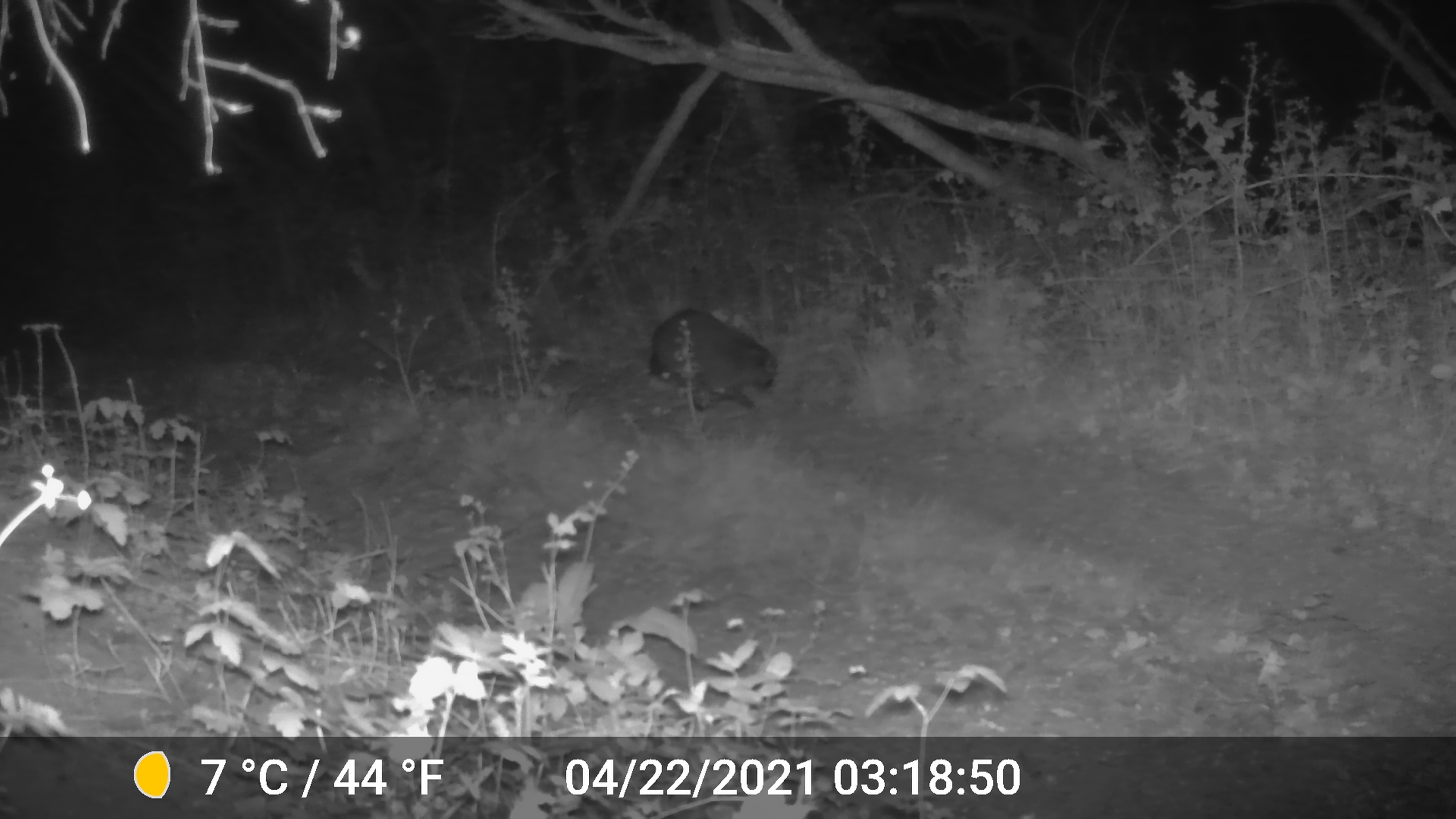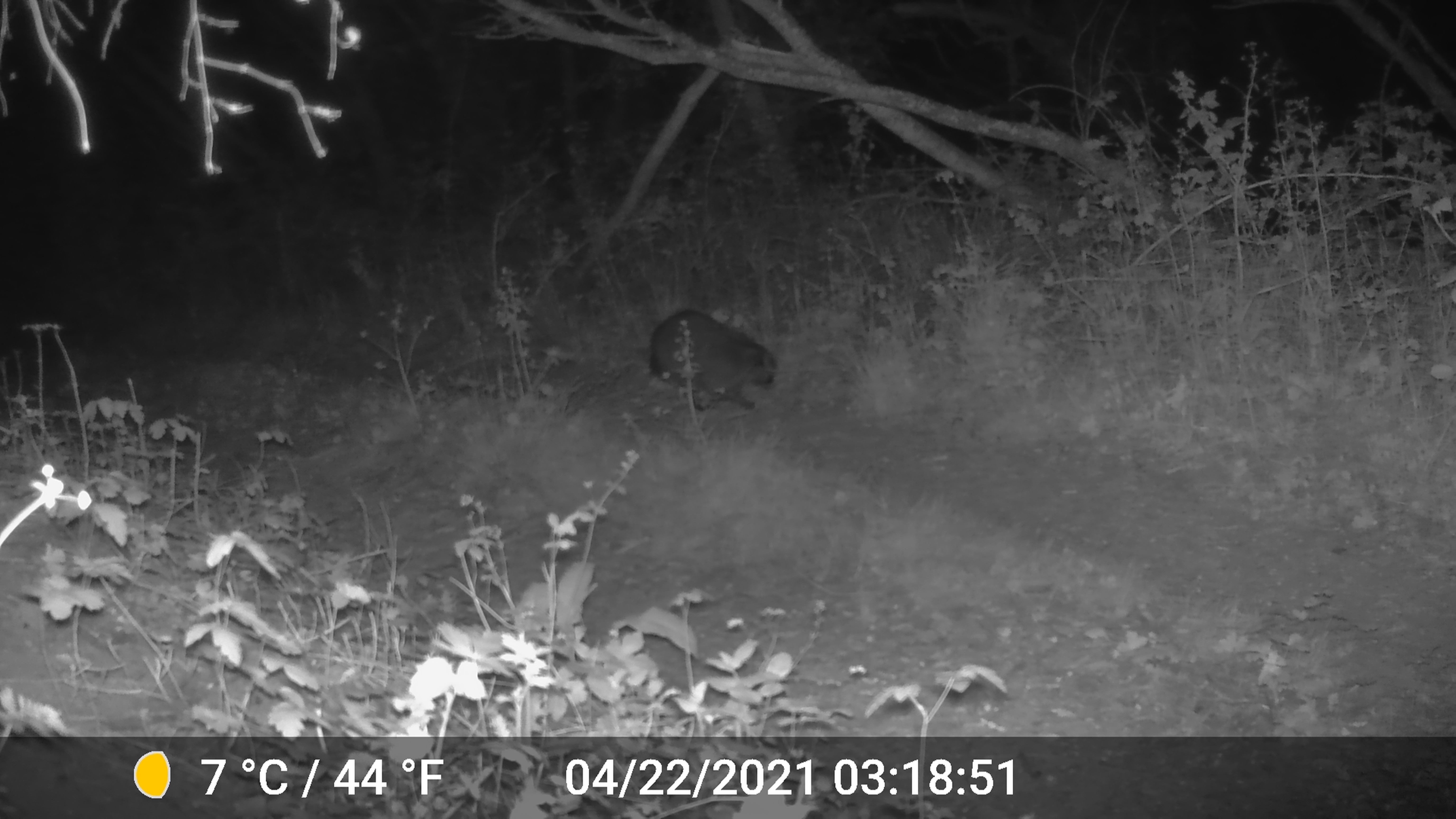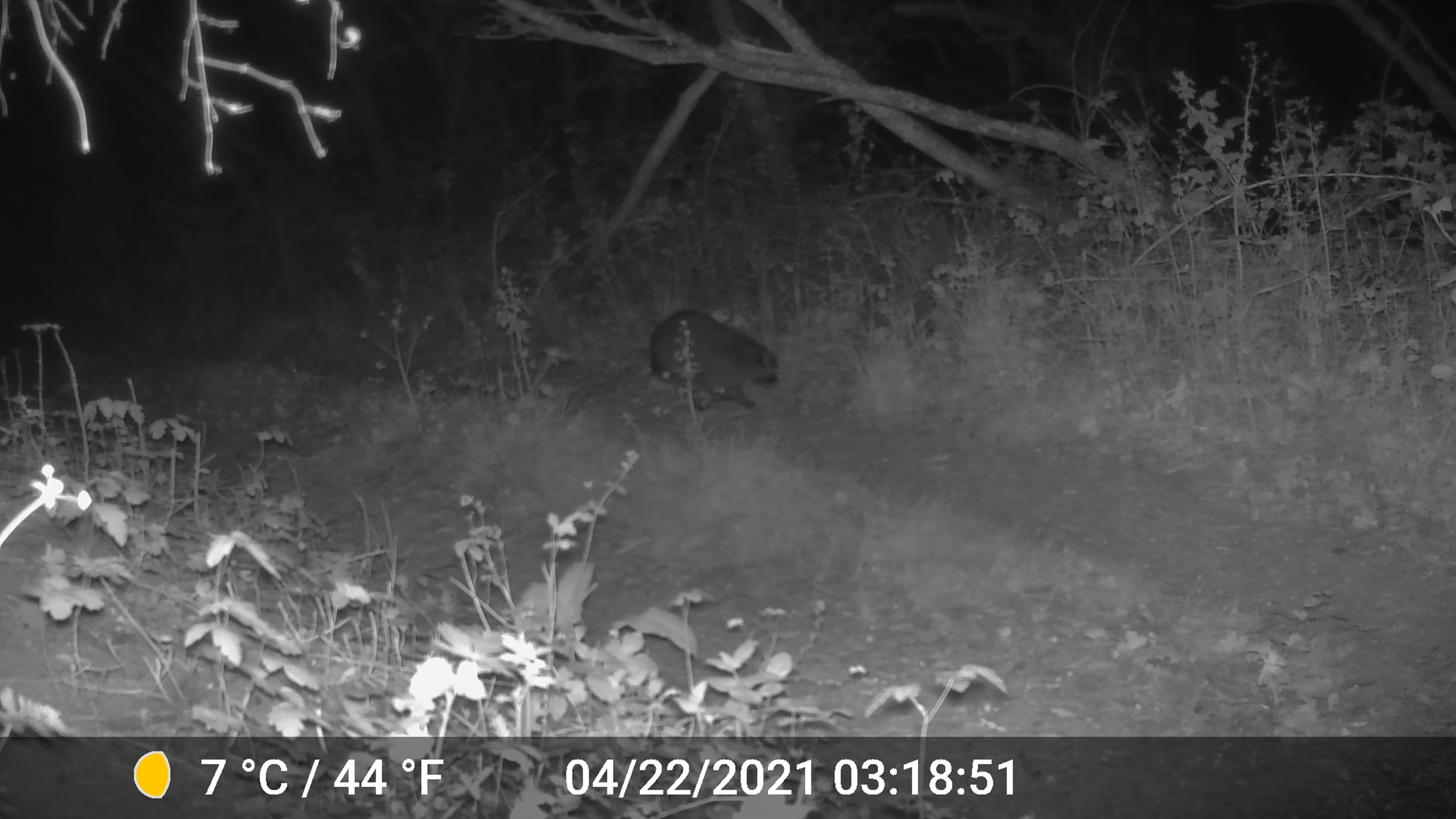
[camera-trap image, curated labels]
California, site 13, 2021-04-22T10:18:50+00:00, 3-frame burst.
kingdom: Animalia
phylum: Chordata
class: Mammalia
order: Carnivora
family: Procyonidae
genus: Procyon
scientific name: Procyon lotor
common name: raccoon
Raccoon (Procyon lotor).